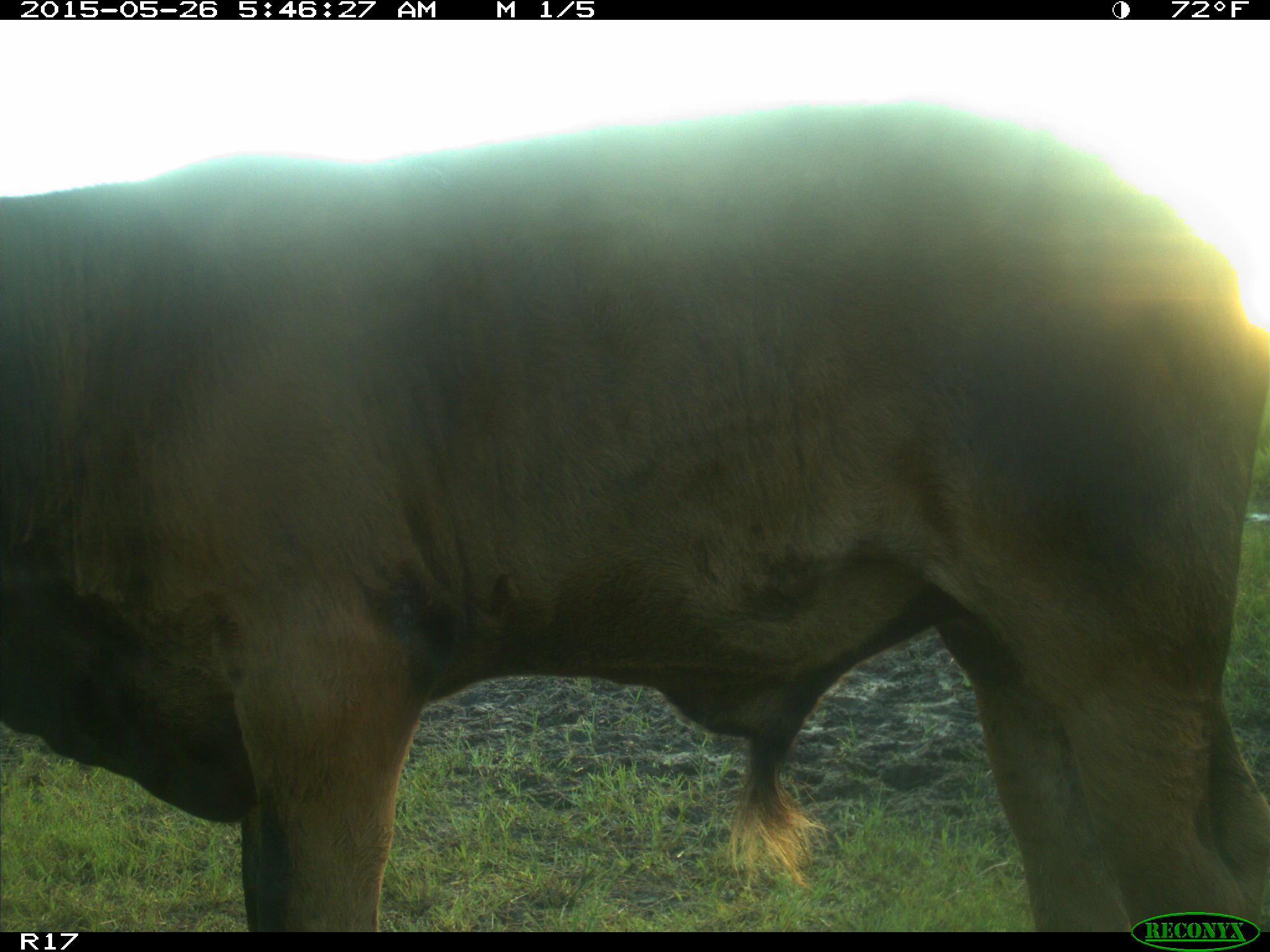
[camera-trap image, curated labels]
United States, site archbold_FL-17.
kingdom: Animalia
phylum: Chordata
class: Mammalia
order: Artiodactyla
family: Bovidae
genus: Bos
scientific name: Bos taurus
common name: domestic cow